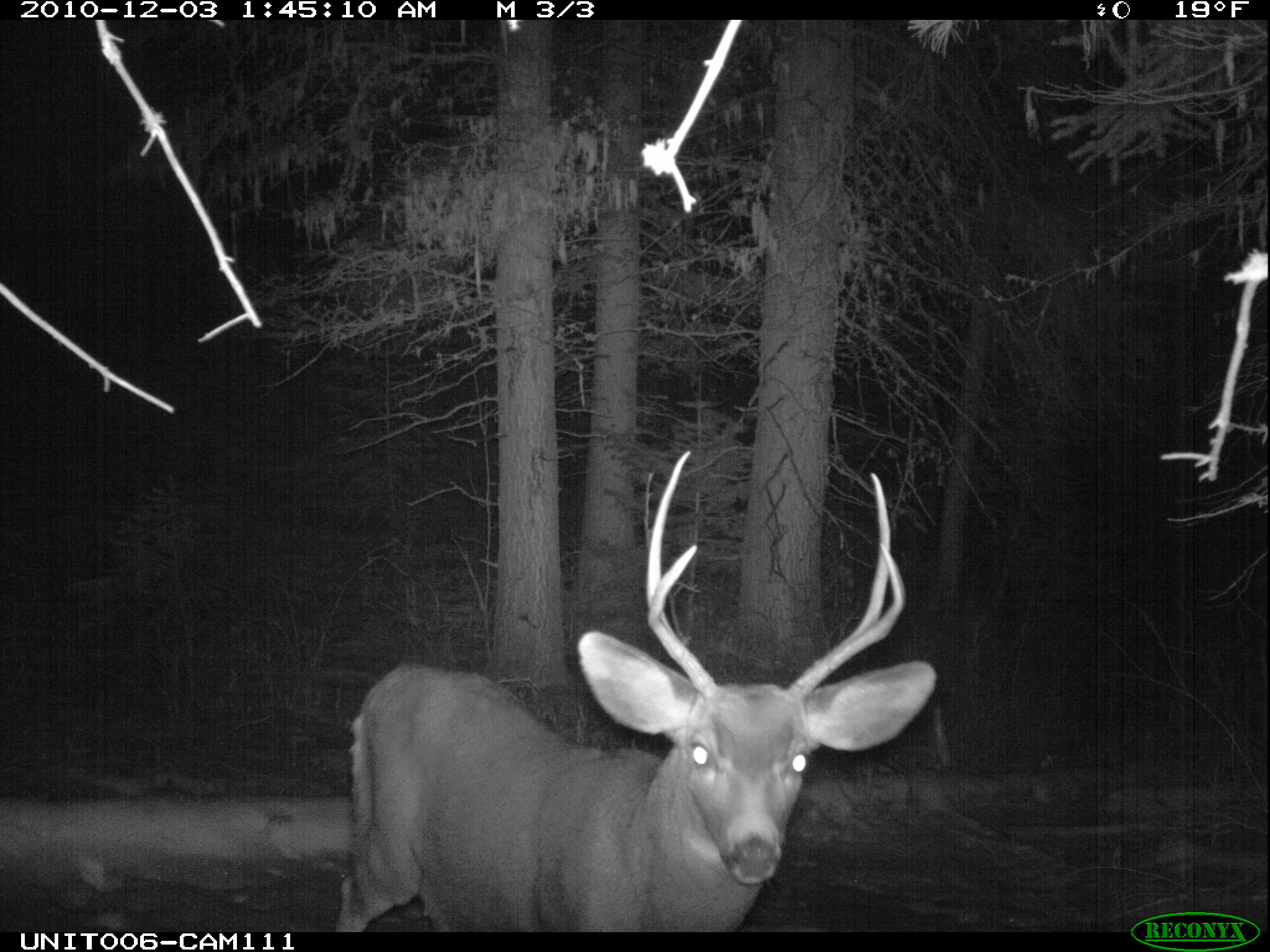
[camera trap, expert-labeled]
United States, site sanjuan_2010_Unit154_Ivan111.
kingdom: Animalia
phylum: Chordata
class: Mammalia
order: Artiodactyla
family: Cervidae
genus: Odocoileus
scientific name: Odocoileus hemionus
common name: mule deer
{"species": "Odocoileus hemionus (mule deer)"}